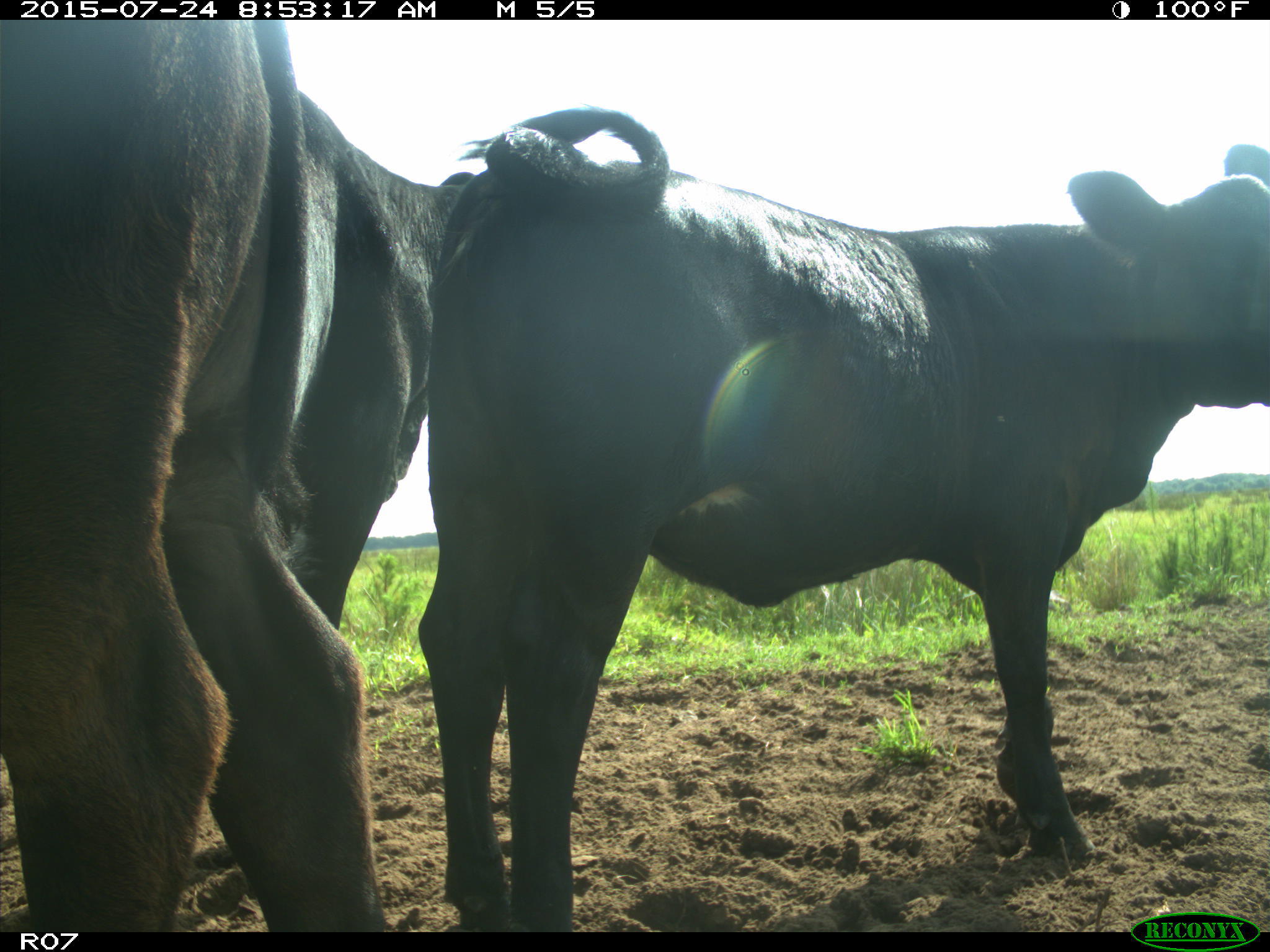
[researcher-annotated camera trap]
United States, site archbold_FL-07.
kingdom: Animalia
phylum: Chordata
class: Mammalia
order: Artiodactyla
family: Bovidae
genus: Bos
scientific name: Bos taurus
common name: domestic cow